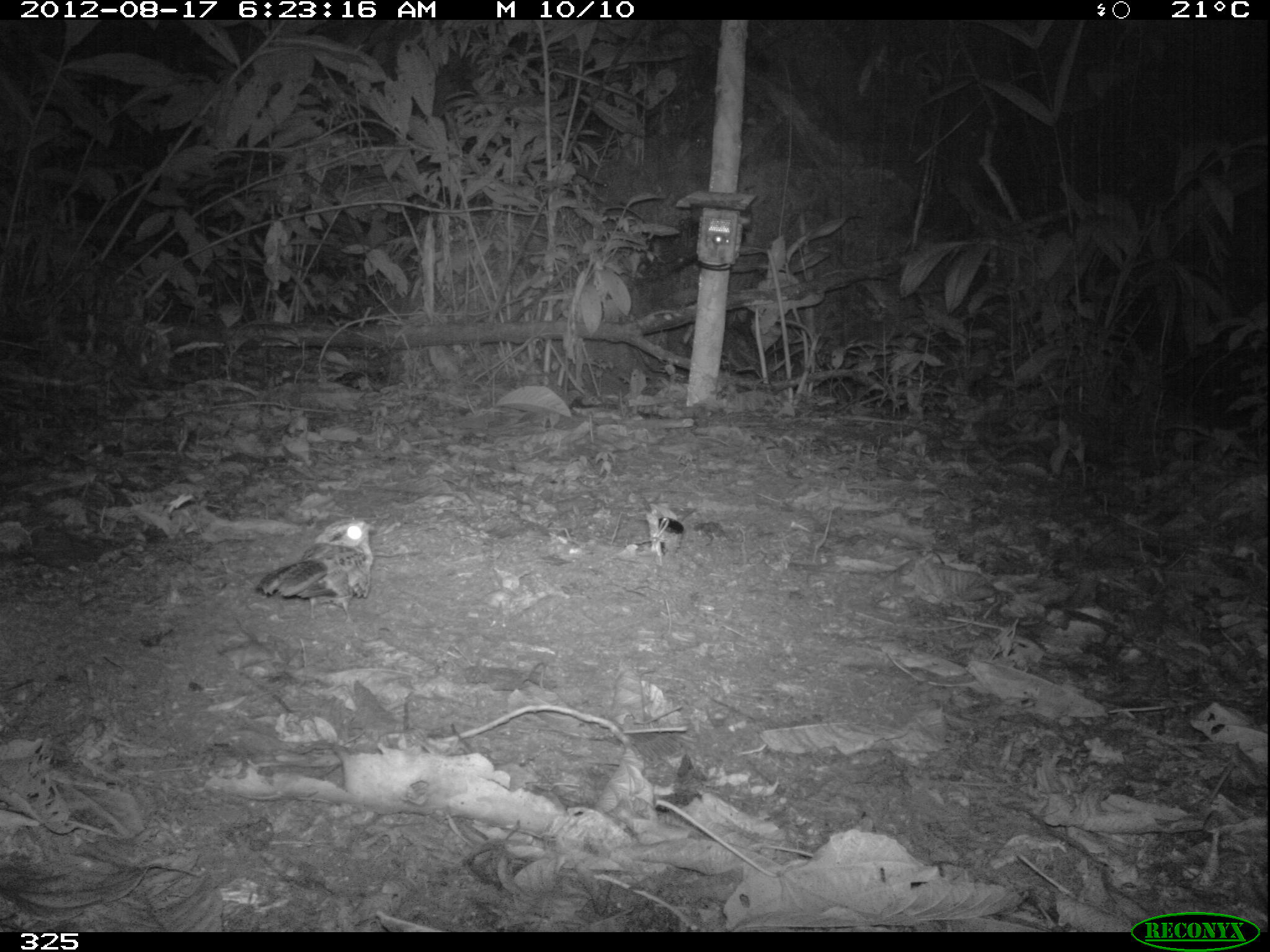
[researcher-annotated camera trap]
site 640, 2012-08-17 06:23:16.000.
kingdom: Animalia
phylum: Chordata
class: Aves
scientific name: Aves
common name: bird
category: unknown bird